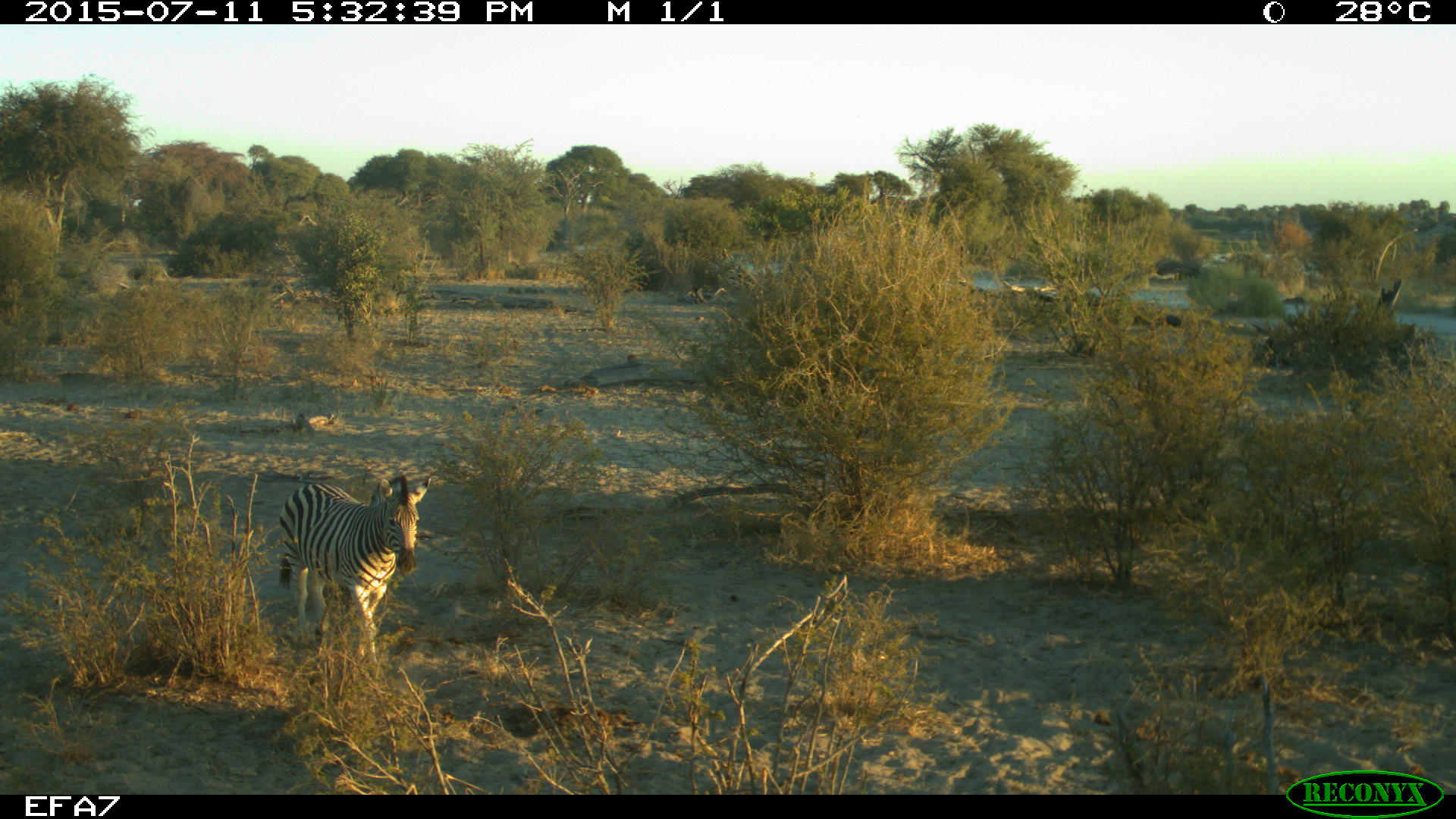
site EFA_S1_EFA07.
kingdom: Animalia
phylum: Chordata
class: Mammalia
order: Perissodactyla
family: Equidae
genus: Equus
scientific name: Equus quagga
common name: plains zebra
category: zebraplains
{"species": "zebraplains (plains zebra) (Equus quagga)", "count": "1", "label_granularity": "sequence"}